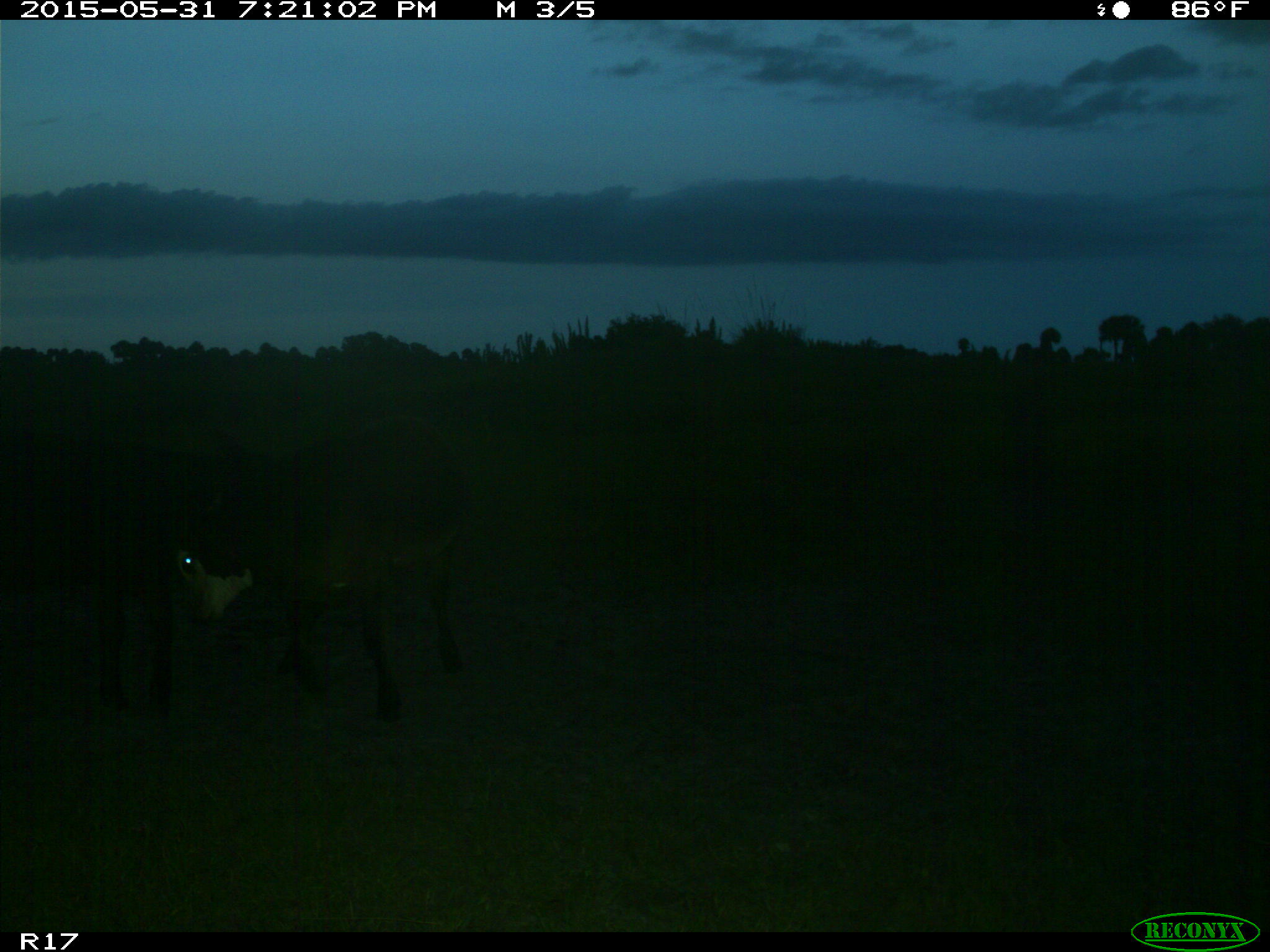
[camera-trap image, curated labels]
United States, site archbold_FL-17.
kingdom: Animalia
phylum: Chordata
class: Mammalia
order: Artiodactyla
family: Bovidae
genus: Bos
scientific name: Bos taurus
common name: domestic cow